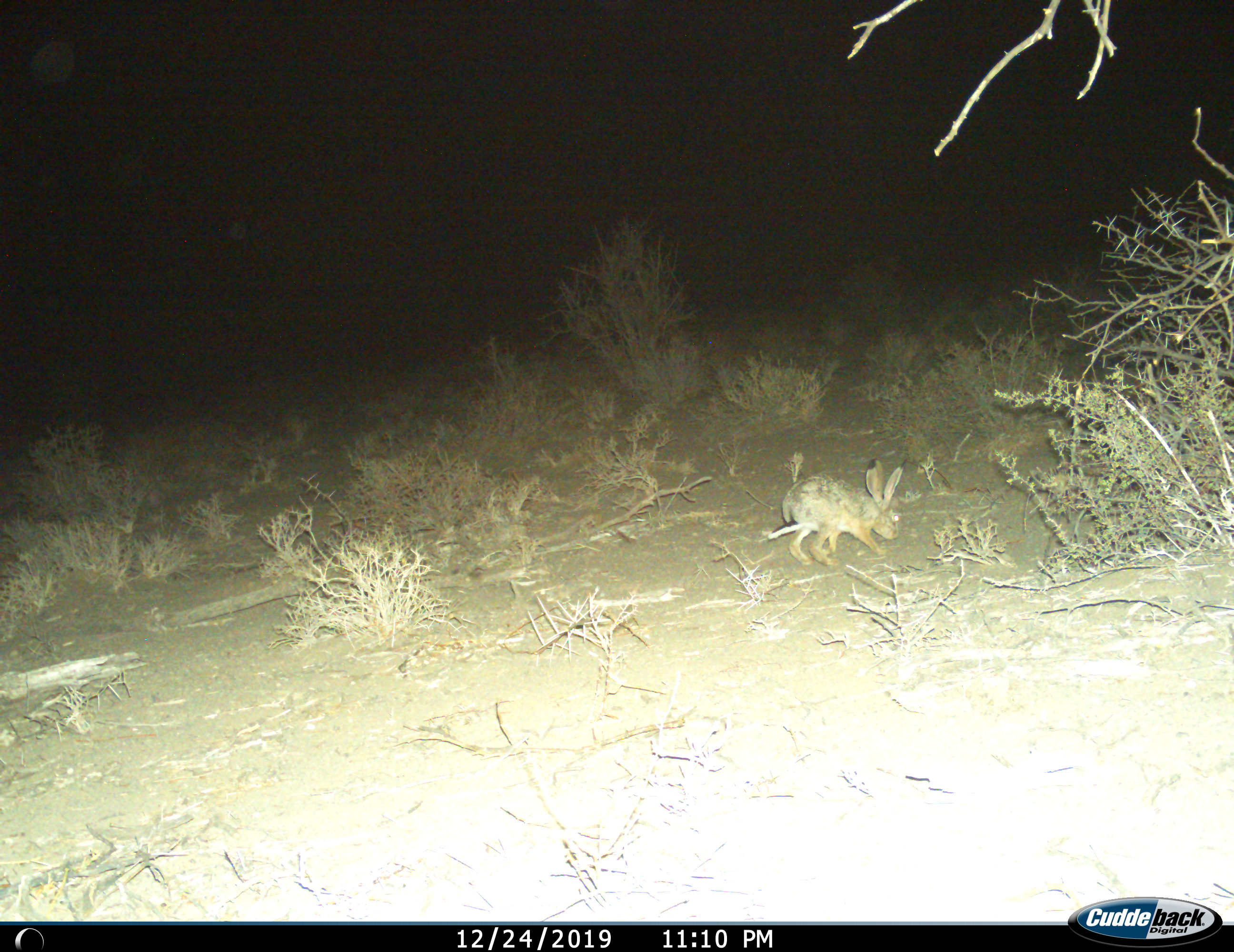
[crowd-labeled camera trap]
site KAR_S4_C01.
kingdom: Animalia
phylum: Chordata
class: Mammalia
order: Lagomorpha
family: Leporidae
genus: Lepus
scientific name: Lepus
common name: hare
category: hareunknown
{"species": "hareunknown (hare) (Lepus)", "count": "1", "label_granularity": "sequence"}